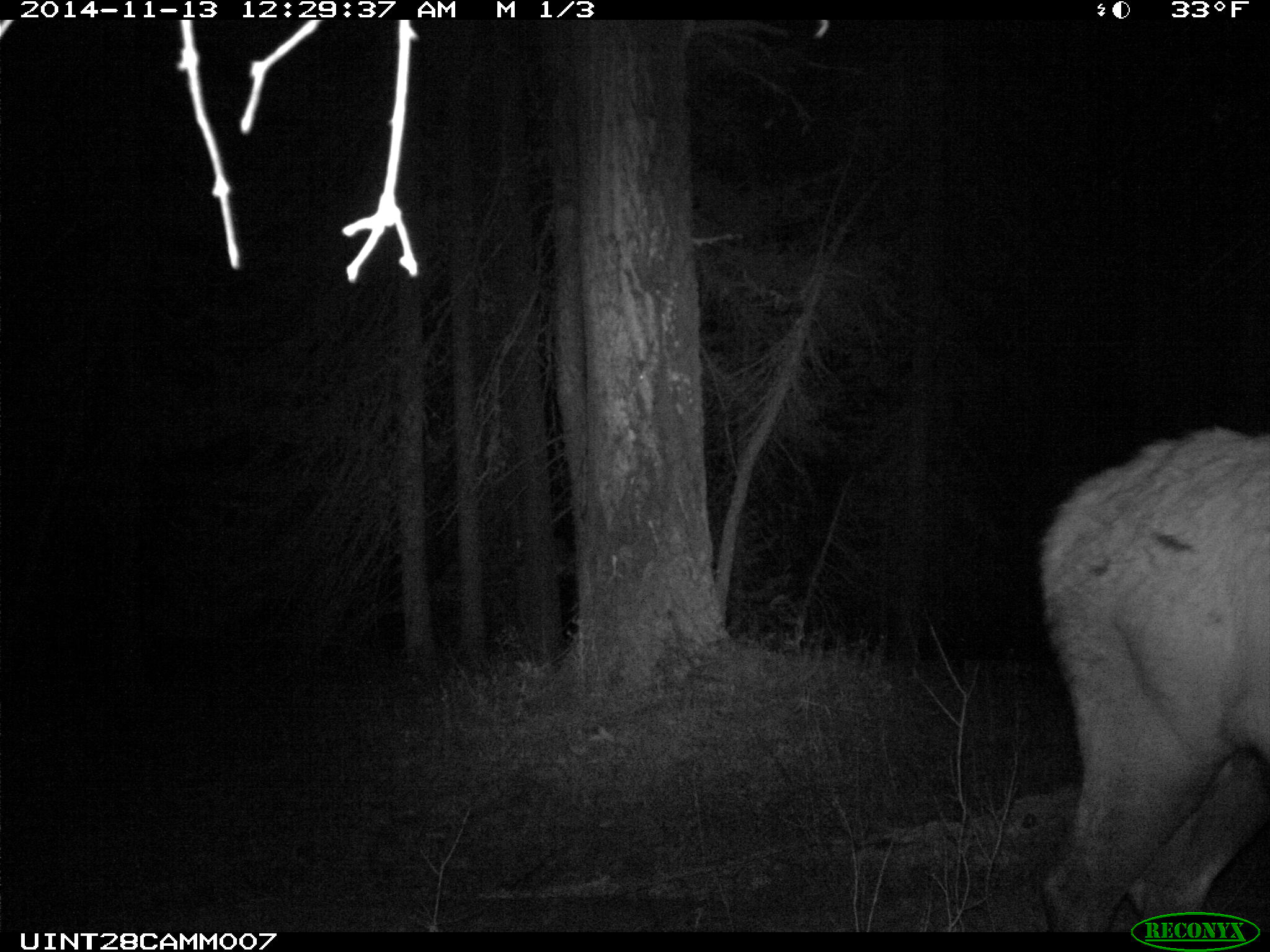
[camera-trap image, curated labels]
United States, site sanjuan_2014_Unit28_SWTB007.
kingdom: Animalia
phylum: Chordata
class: Mammalia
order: Artiodactyla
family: Cervidae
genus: Cervus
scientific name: Cervus elaphus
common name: red deer